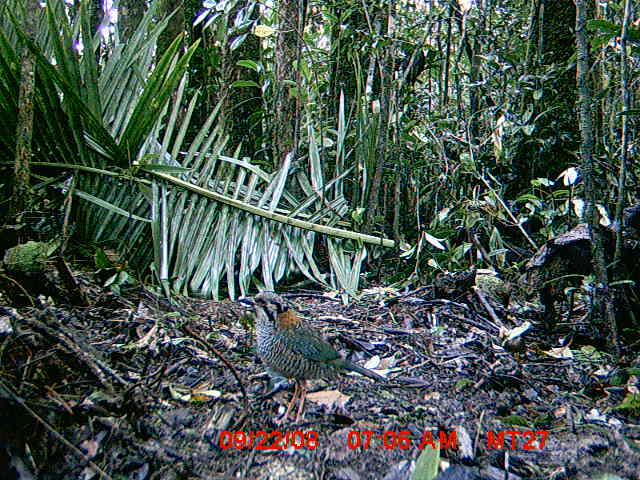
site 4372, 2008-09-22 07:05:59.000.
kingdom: Animalia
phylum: Chordata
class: Aves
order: Coraciiformes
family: Brachypteraciidae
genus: Brachypteracias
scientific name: Brachypteracias squamiger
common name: scaly ground-roller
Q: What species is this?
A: Brachypteracias squamiger (scaly ground-roller).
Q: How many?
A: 1.